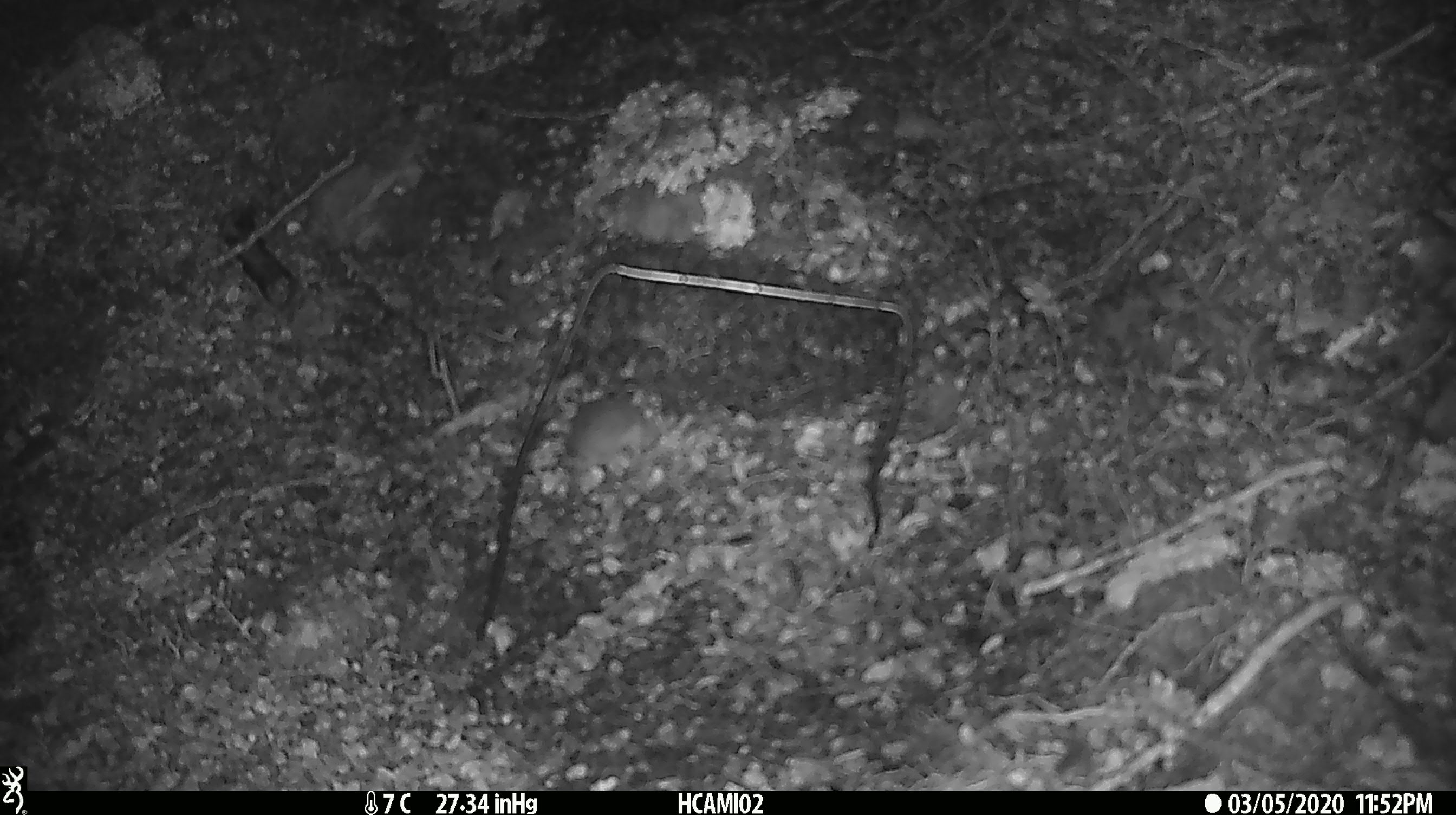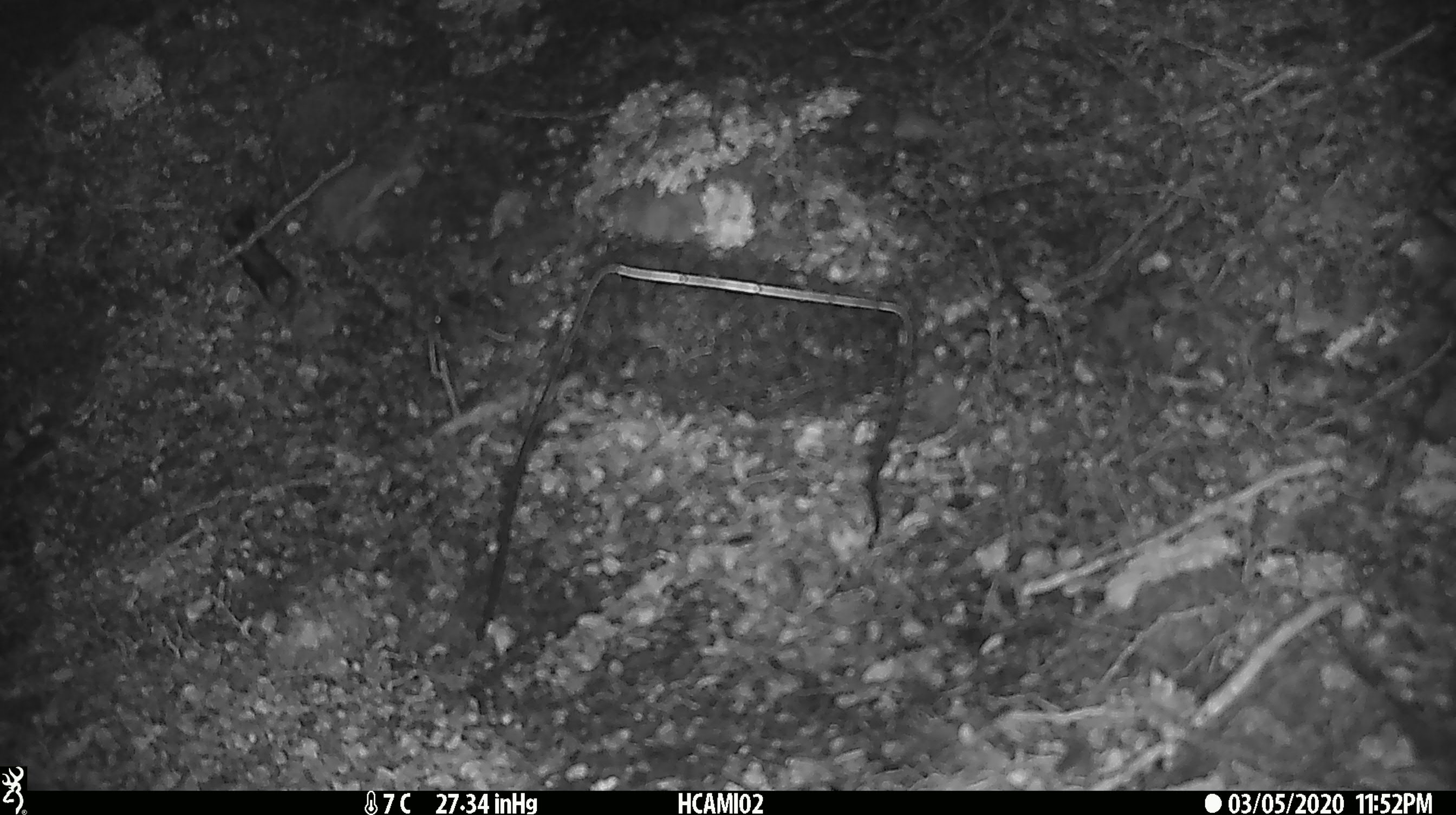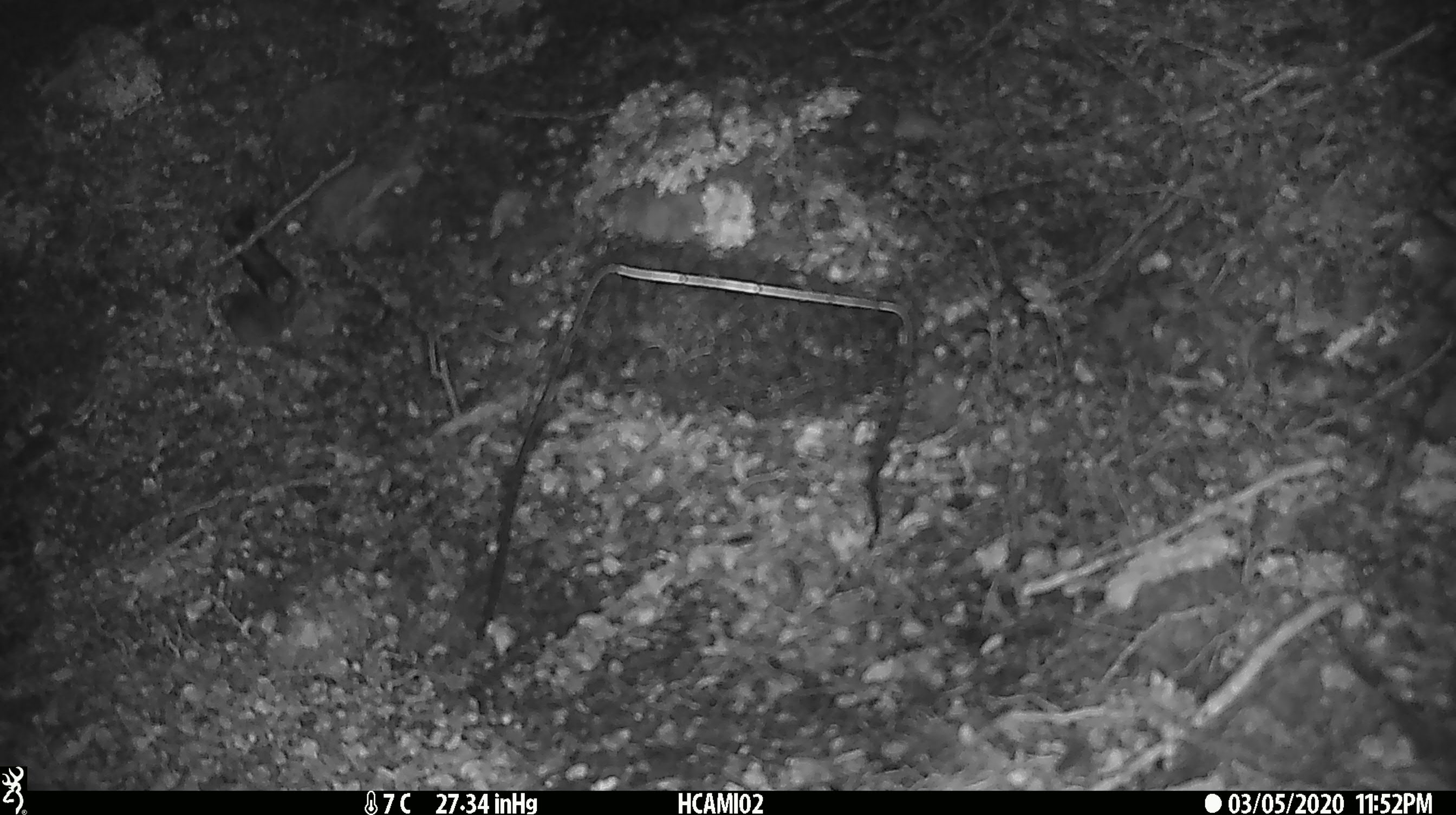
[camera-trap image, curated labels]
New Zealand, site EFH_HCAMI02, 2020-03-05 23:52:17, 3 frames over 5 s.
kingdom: Animalia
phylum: Chordata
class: Mammalia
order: Rodentia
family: Muridae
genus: Mus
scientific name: Mus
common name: mouse